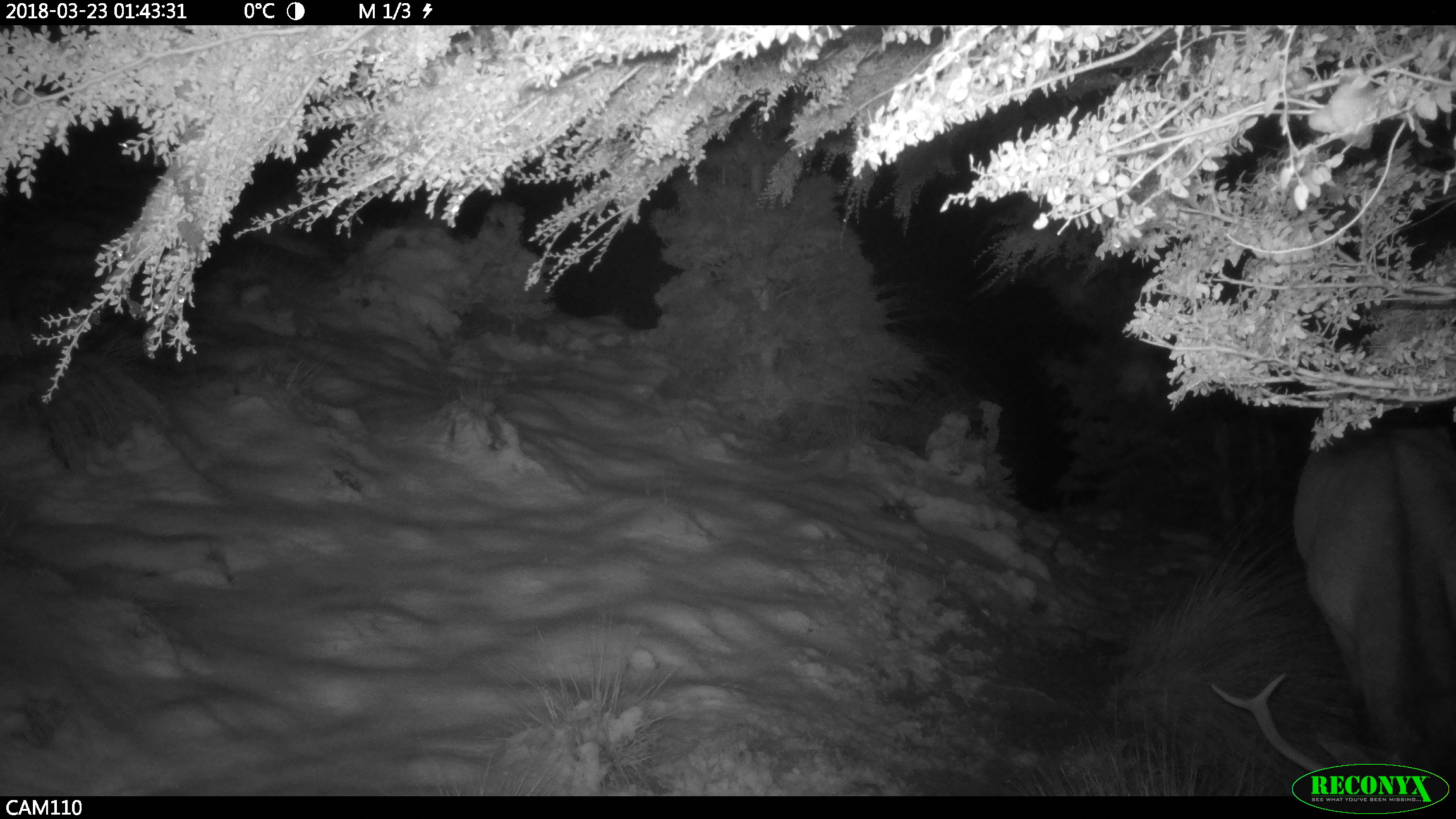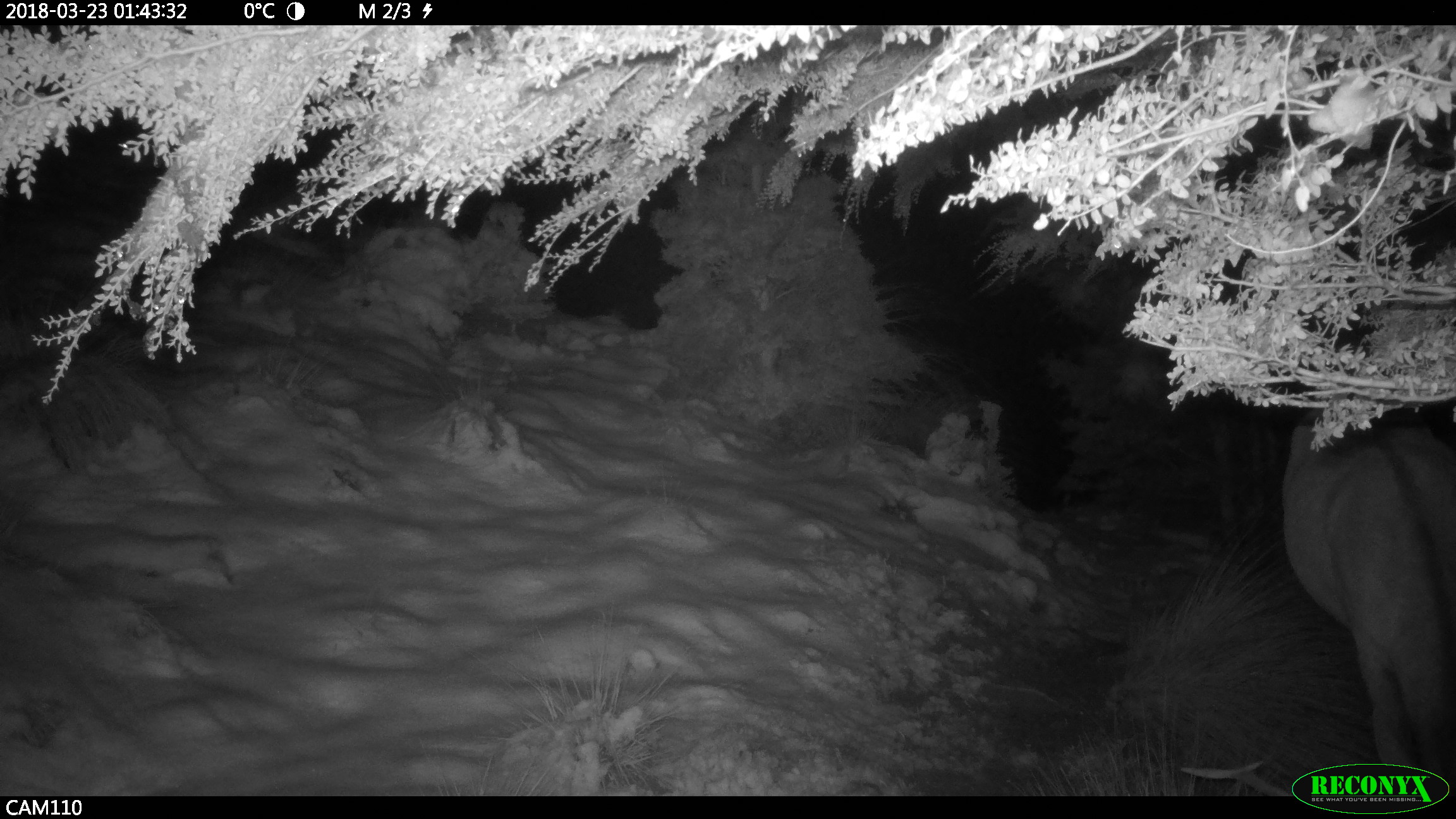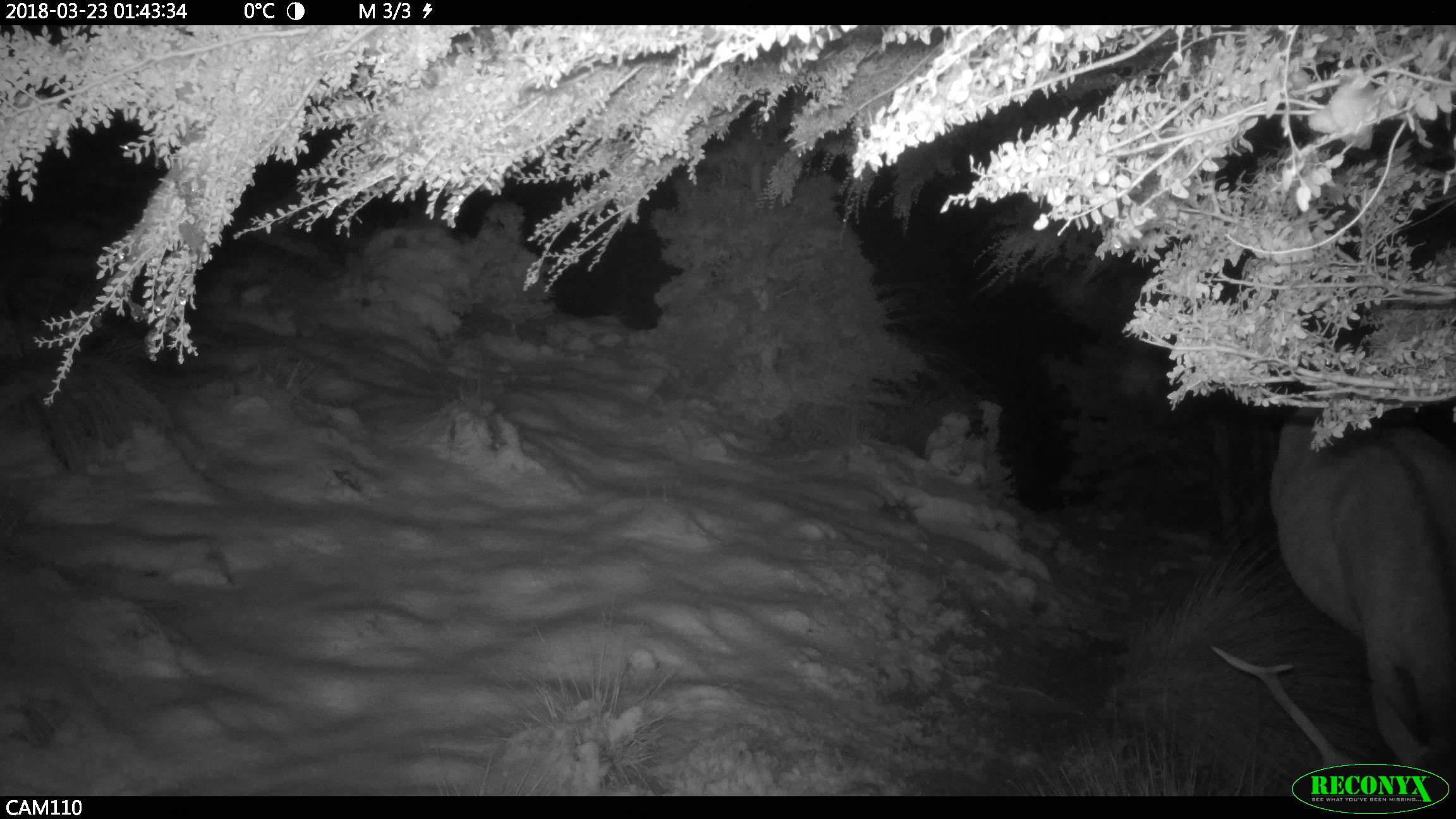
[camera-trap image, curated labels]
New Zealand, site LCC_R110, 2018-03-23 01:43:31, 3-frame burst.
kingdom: Animalia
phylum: Chordata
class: Mammalia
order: Artiodactyla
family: Cervidae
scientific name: Cervidae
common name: deer